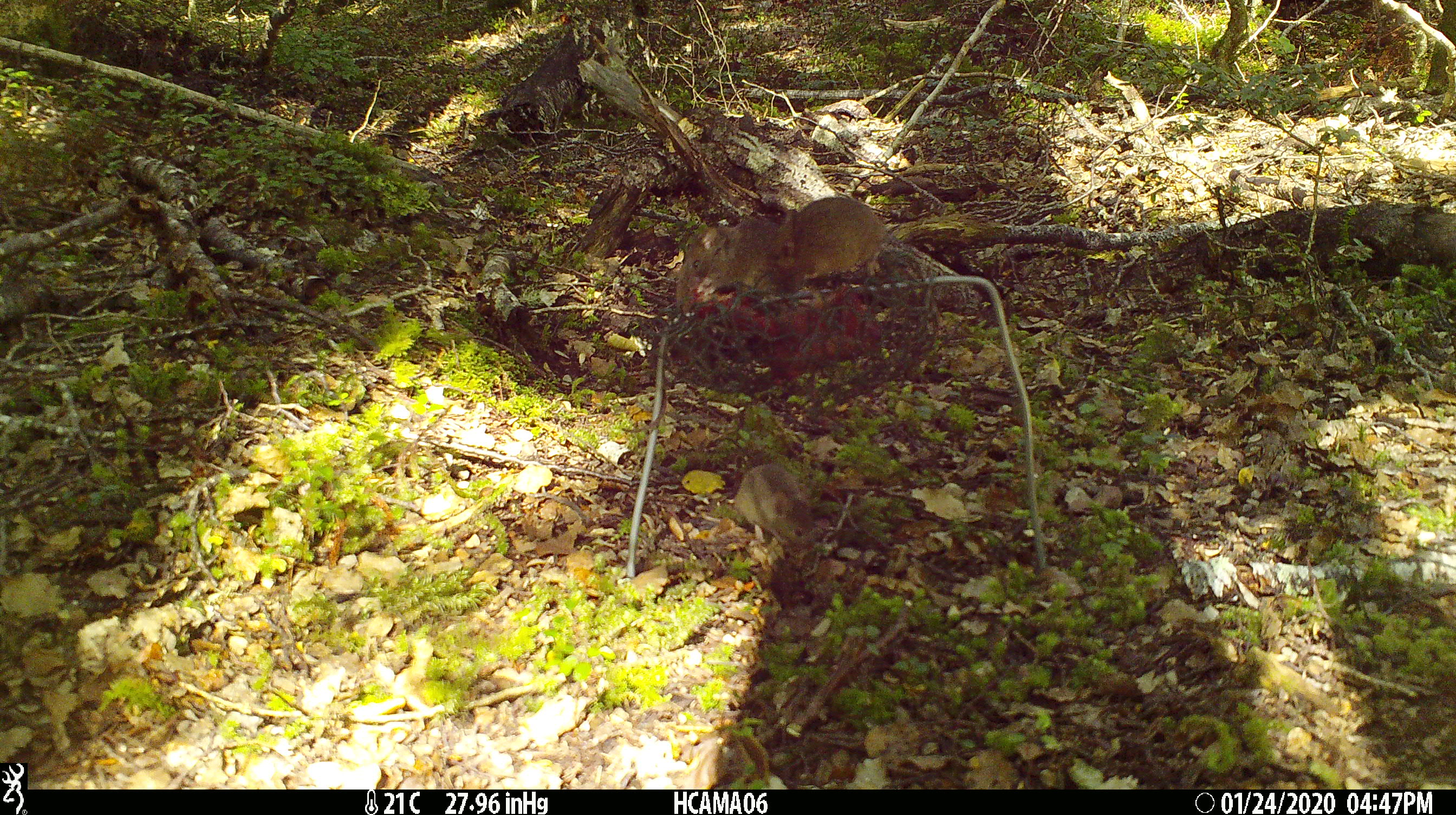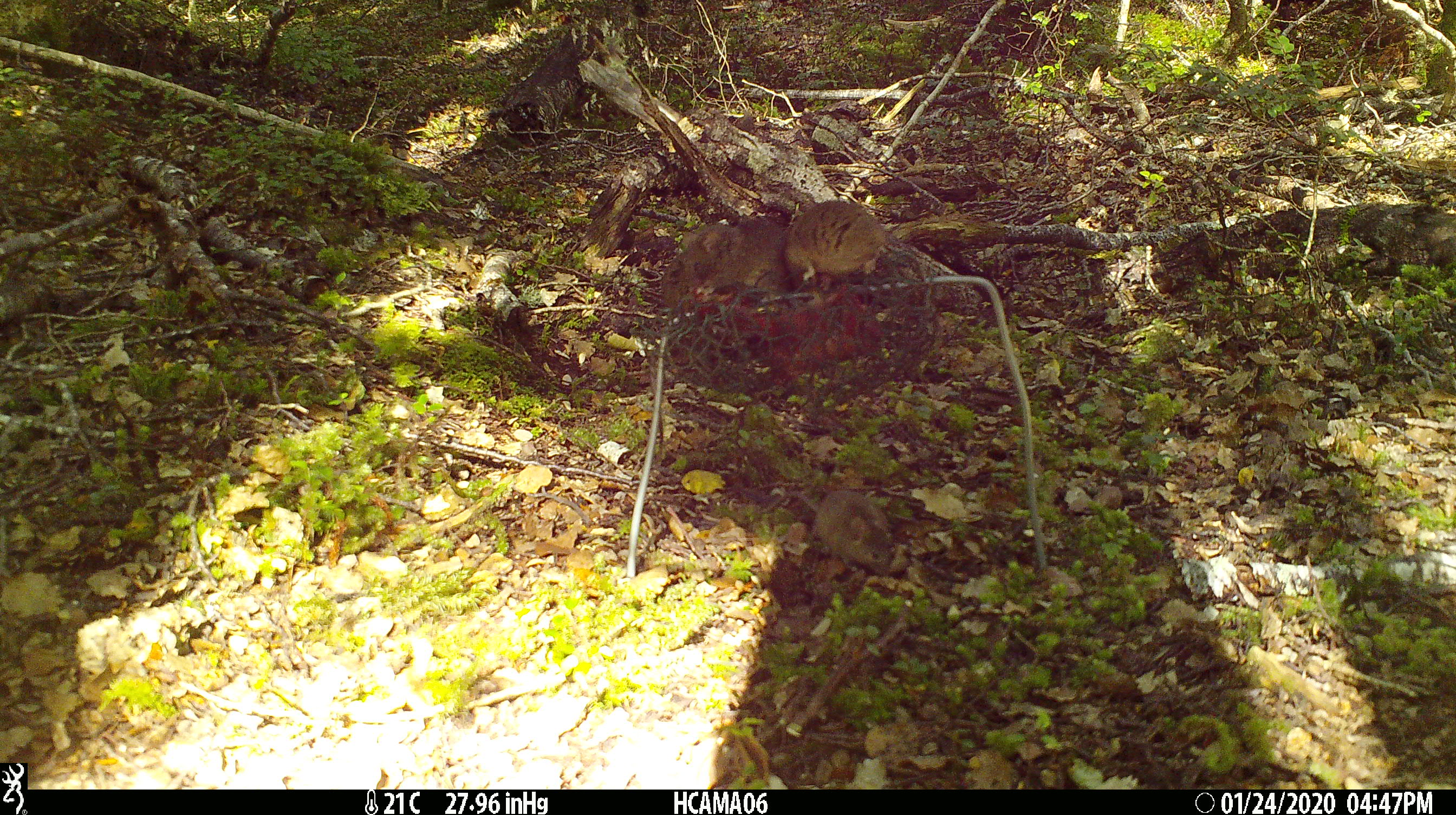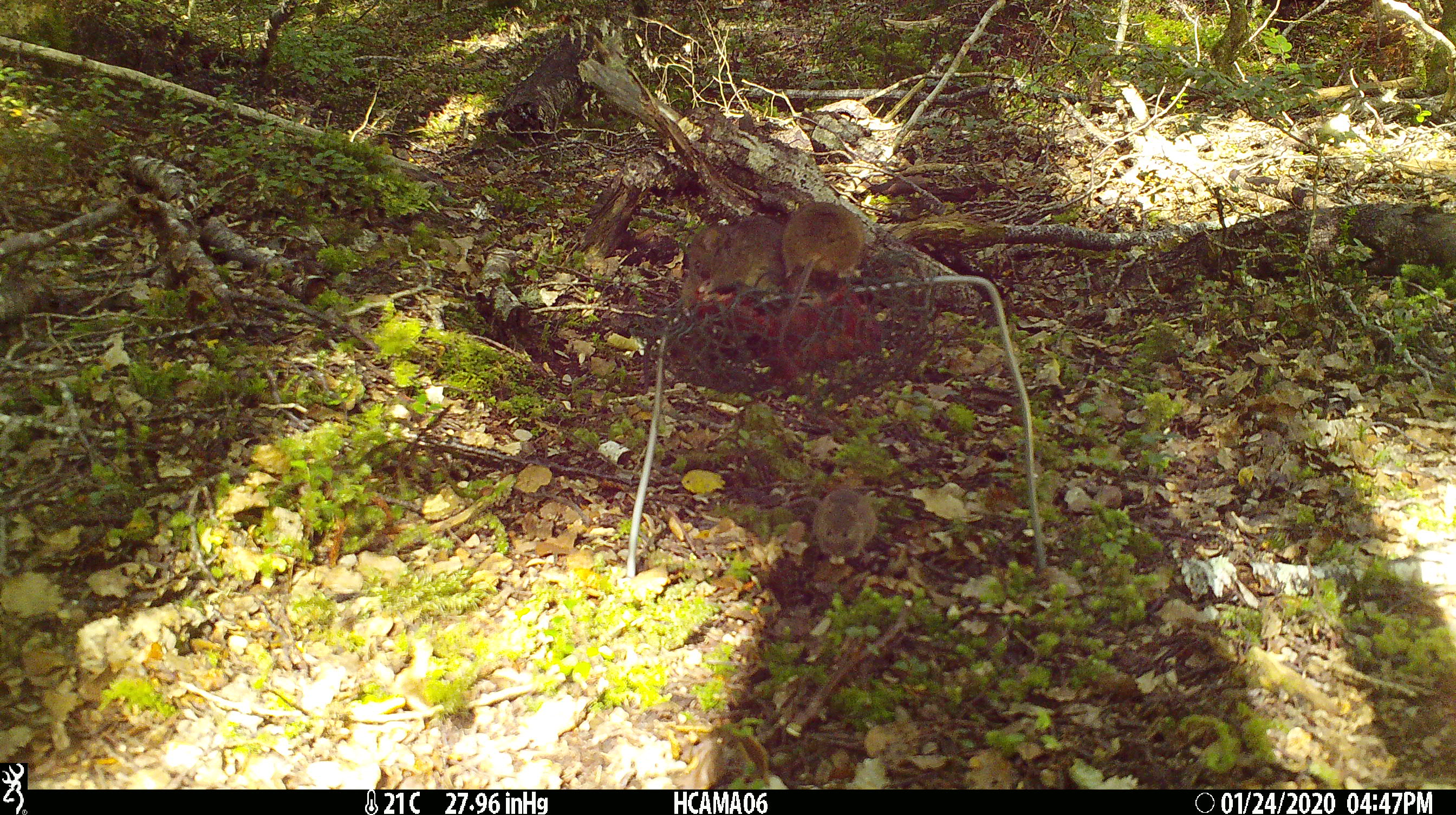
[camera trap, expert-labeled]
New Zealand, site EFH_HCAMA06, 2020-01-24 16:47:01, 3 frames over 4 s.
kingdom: Animalia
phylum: Chordata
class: Mammalia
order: Rodentia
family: Muridae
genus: Mus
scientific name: Mus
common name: mouse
Mouse (Mus).